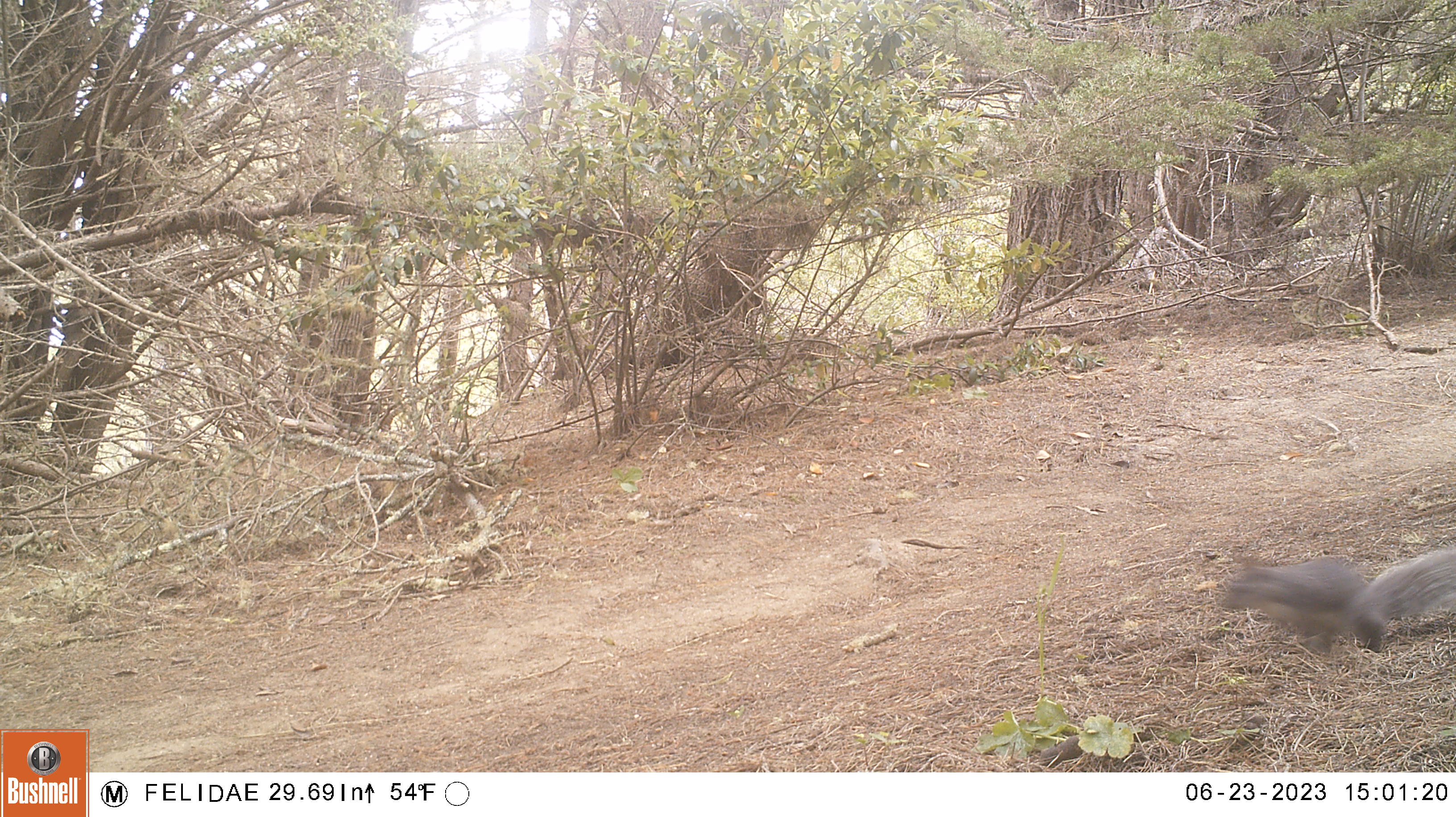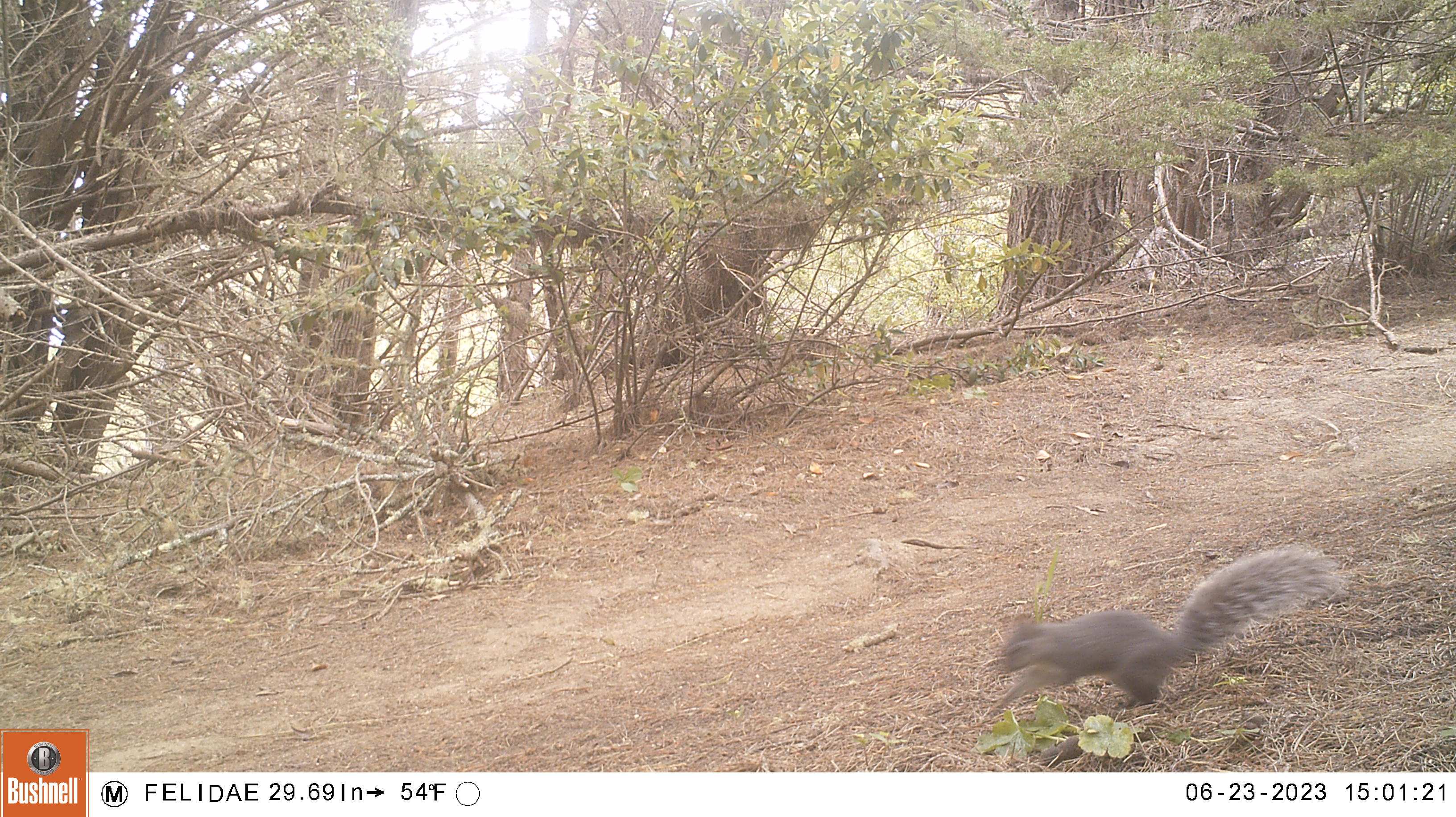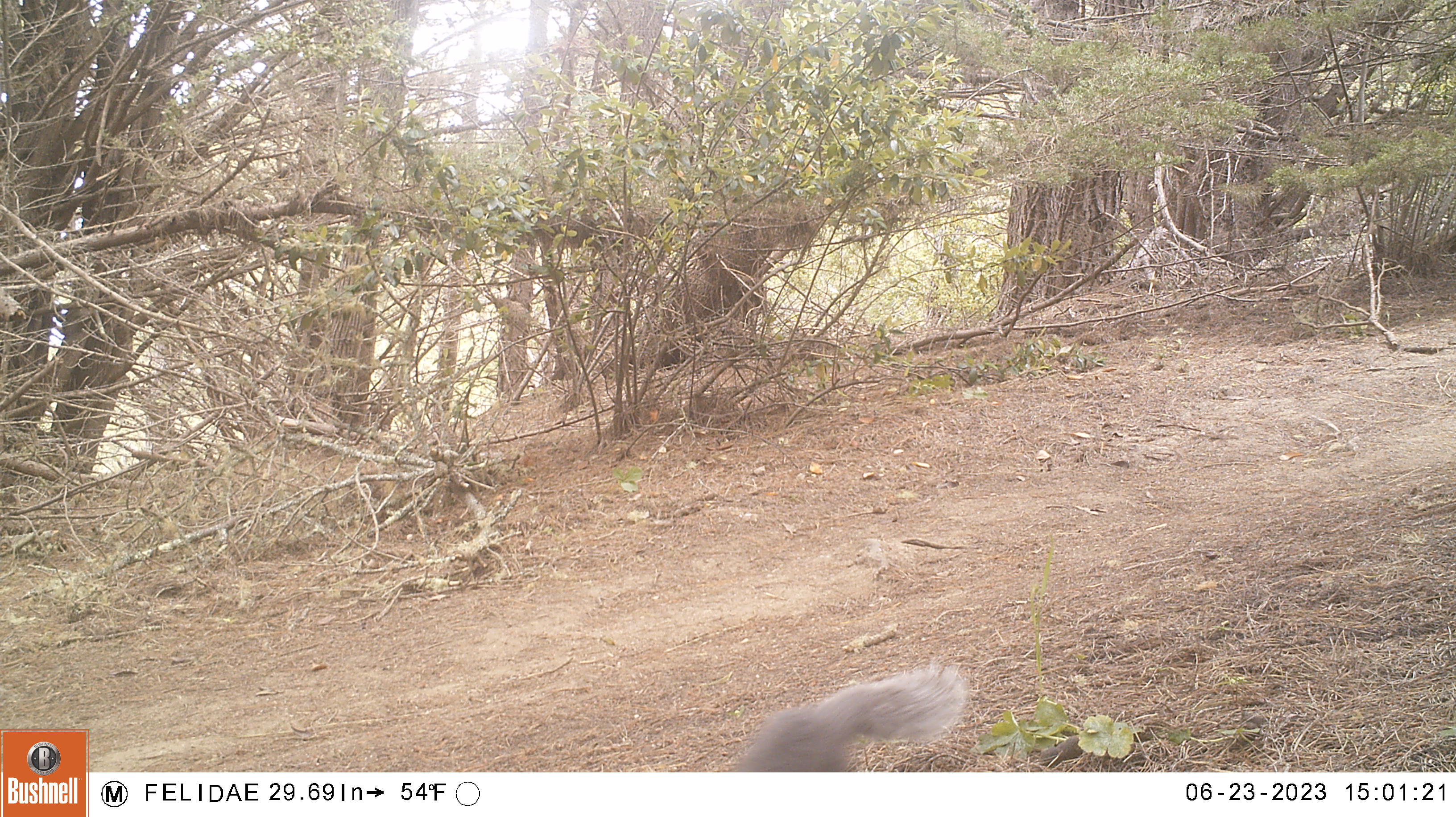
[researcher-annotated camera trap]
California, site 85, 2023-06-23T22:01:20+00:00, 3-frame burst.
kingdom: Animalia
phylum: Chordata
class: Mammalia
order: Rodentia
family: Sciuridae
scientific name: Sciuridae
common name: squirrel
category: unknown squirrel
Unknown squirrel (squirrel) (Sciuridae).